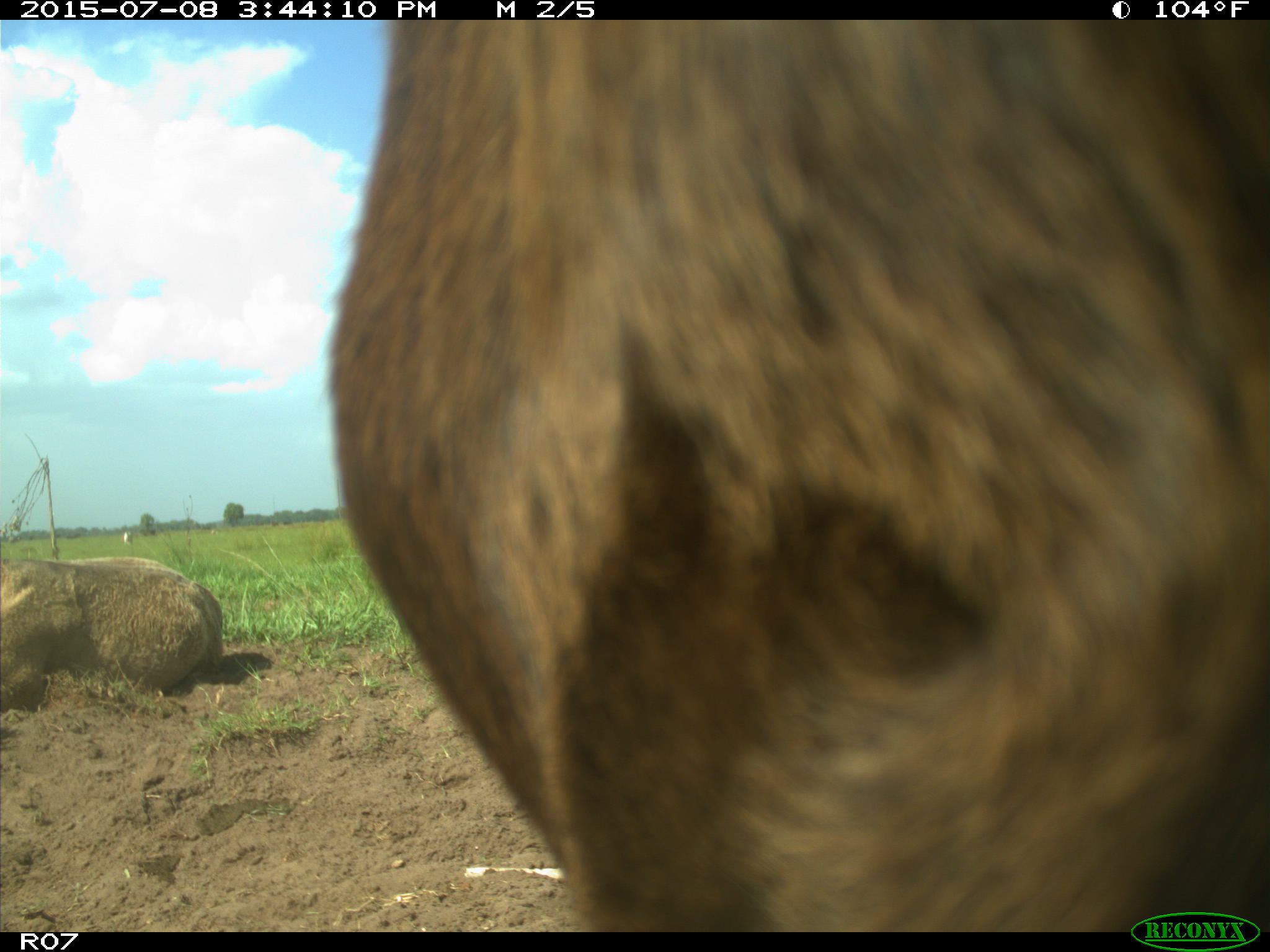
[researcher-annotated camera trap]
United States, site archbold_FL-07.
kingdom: Animalia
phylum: Chordata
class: Mammalia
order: Artiodactyla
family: Bovidae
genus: Bos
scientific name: Bos taurus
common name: domestic cow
Bos taurus (domestic cow).